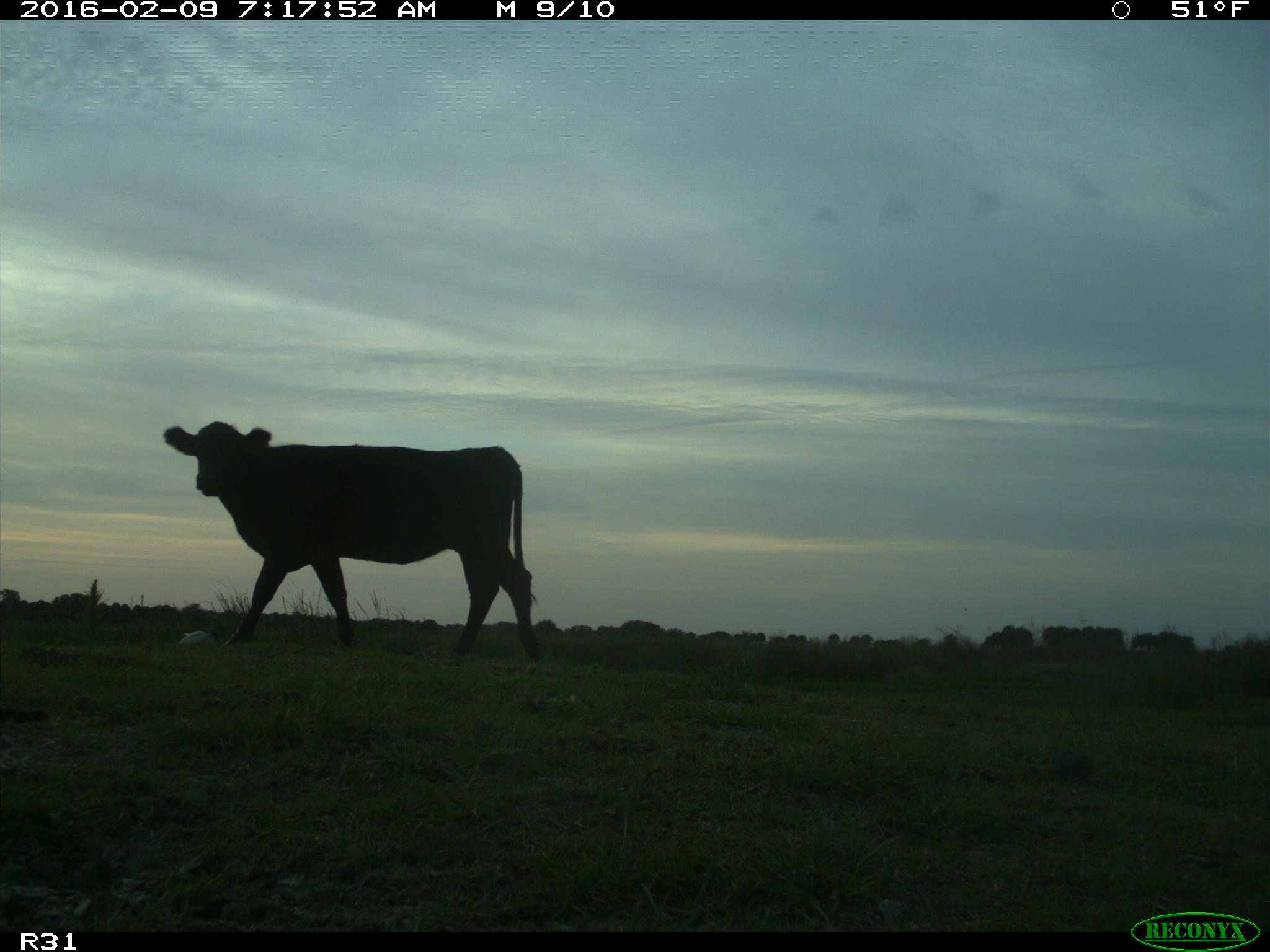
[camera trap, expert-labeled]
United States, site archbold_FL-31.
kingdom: Animalia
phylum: Chordata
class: Mammalia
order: Artiodactyla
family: Bovidae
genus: Bos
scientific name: Bos taurus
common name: domestic cow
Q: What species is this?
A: Bos taurus (domestic cow).